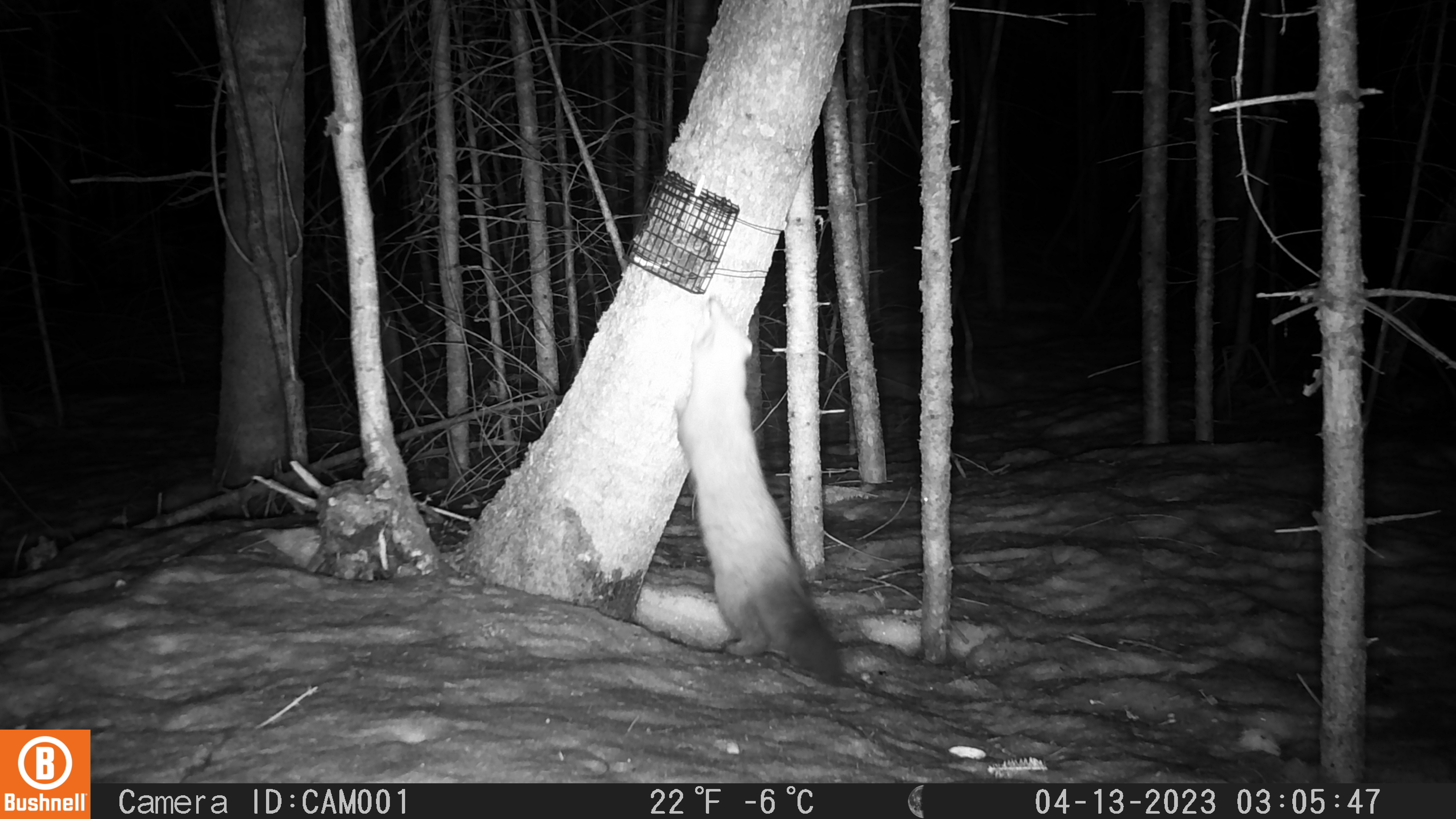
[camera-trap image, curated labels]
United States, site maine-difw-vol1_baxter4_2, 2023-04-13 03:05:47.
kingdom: Animalia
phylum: Chordata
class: Mammalia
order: Carnivora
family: Mustelidae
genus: Martes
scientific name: Martes americana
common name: american marten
American marten (Martes americana).